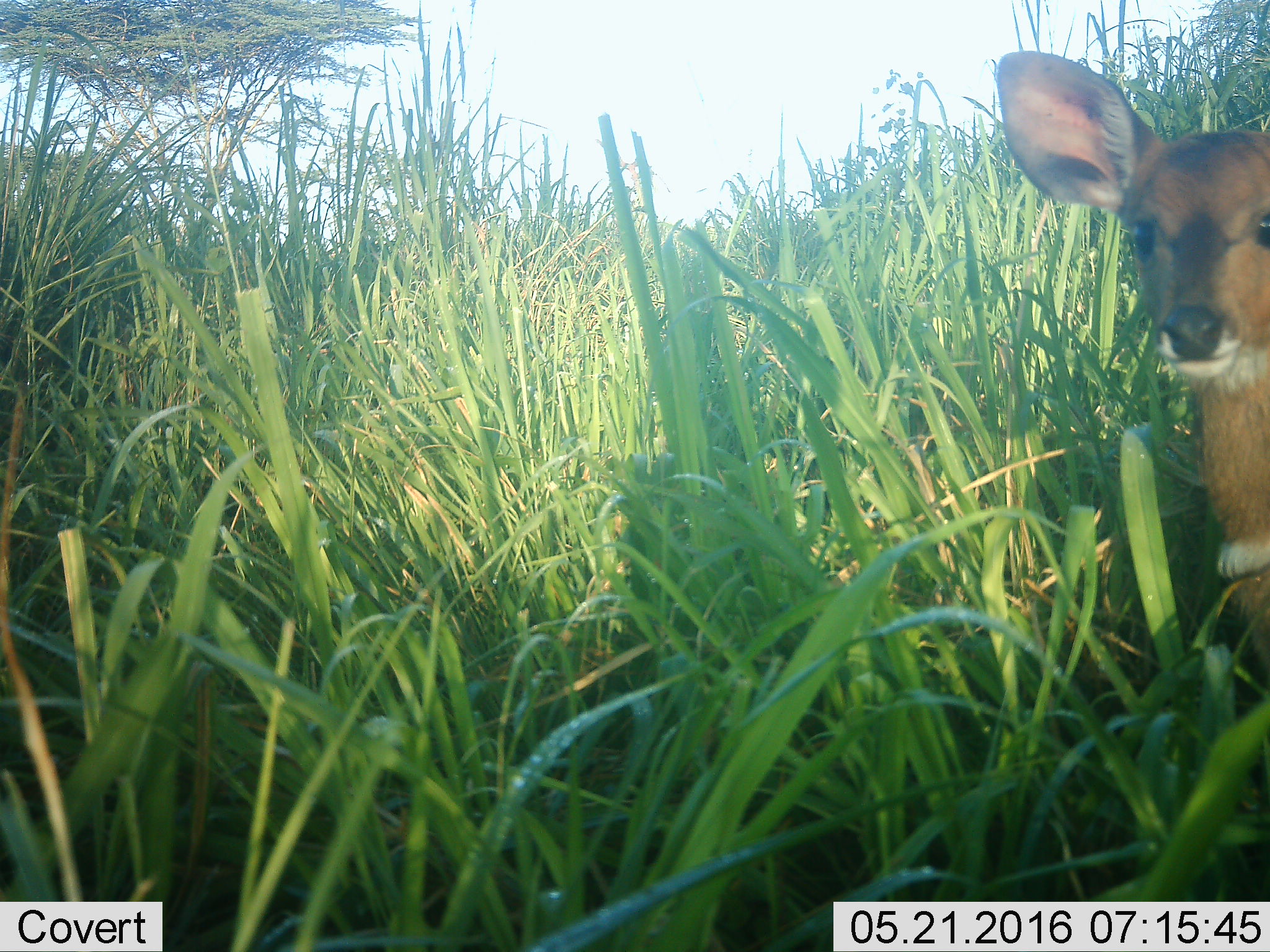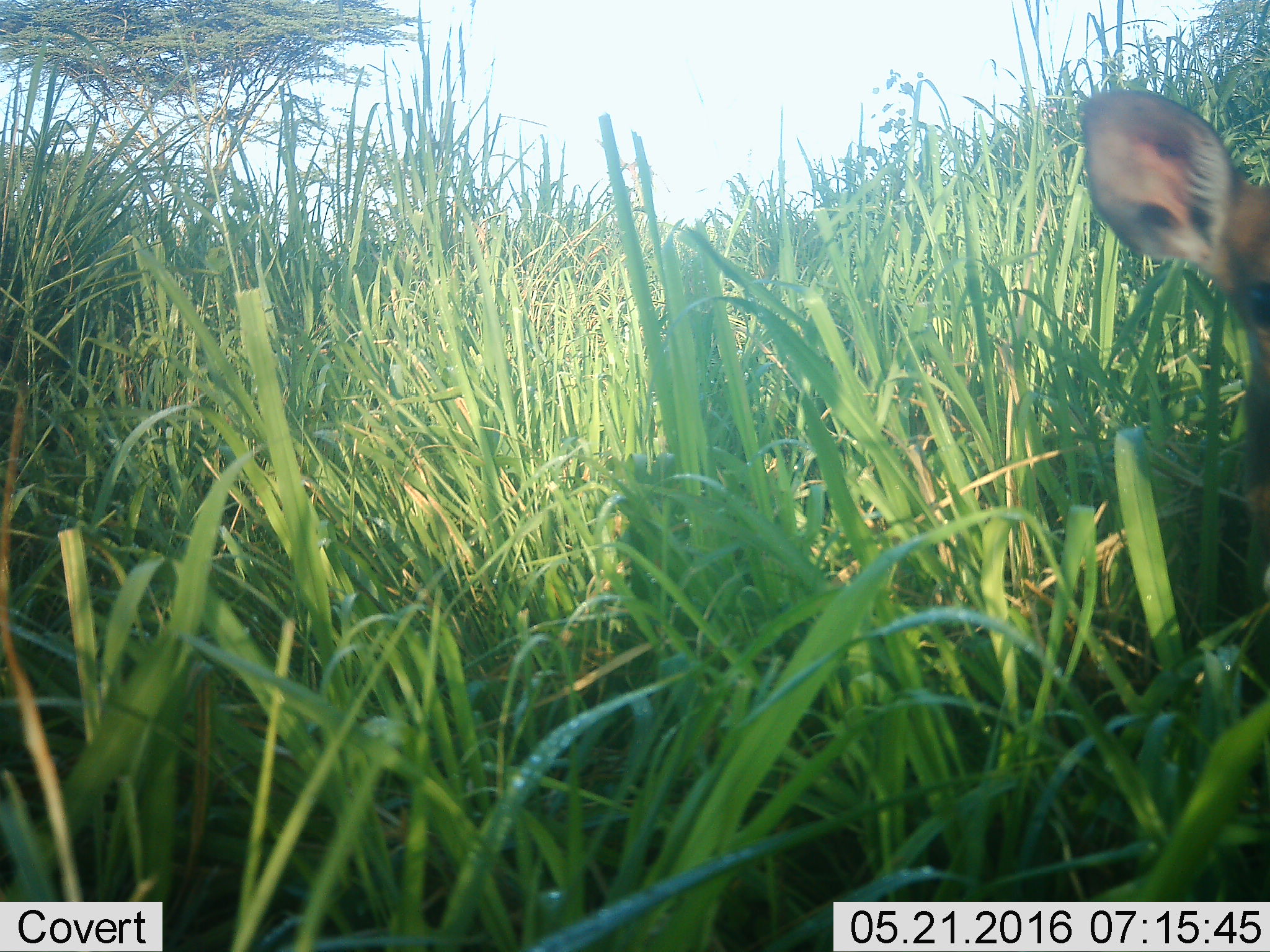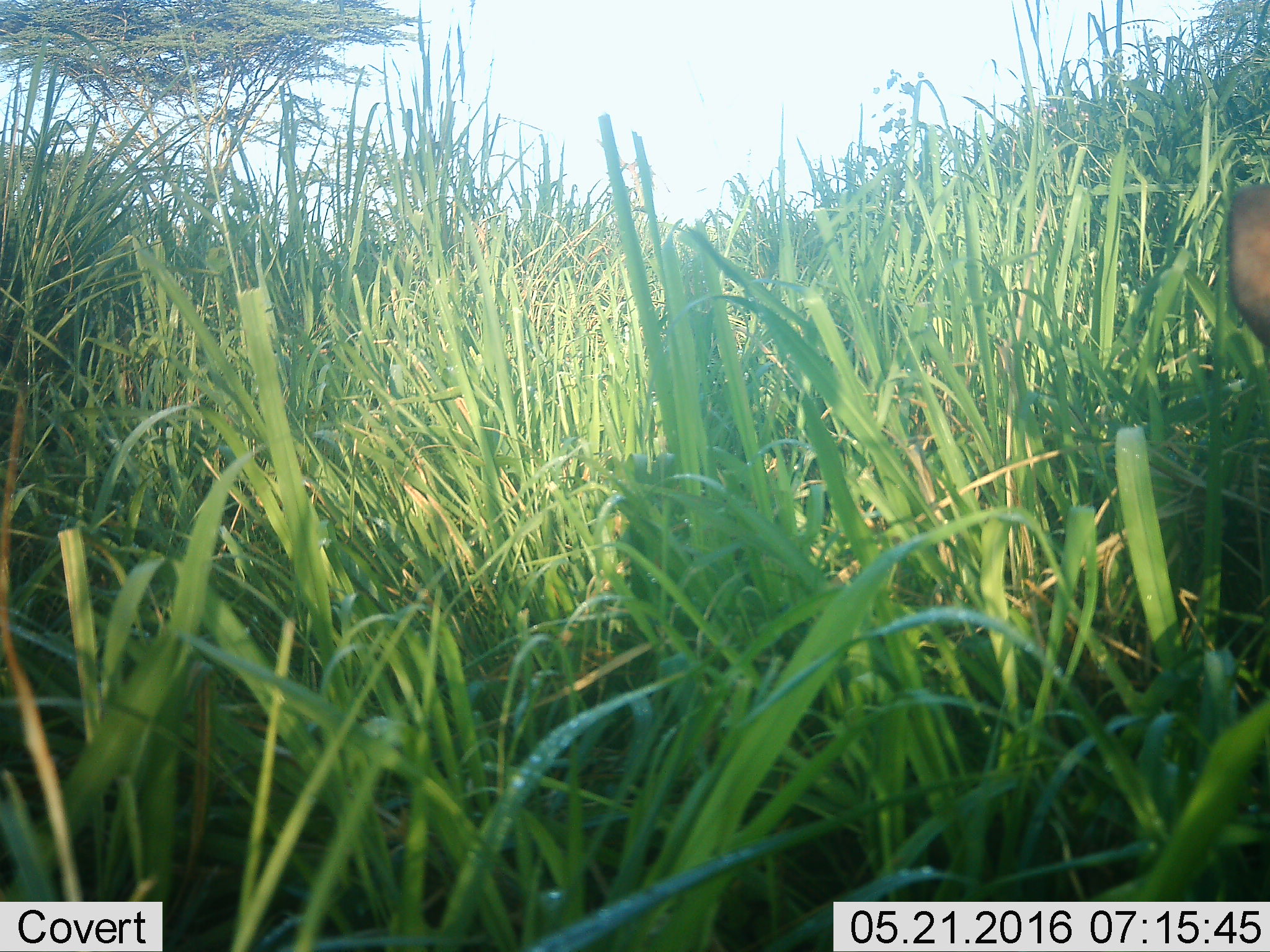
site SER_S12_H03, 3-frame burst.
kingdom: Animalia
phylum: Chordata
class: Mammalia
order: Artiodactyla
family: Bovidae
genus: Tragelaphus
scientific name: Tragelaphus scriptus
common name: bushbuck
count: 1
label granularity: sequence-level